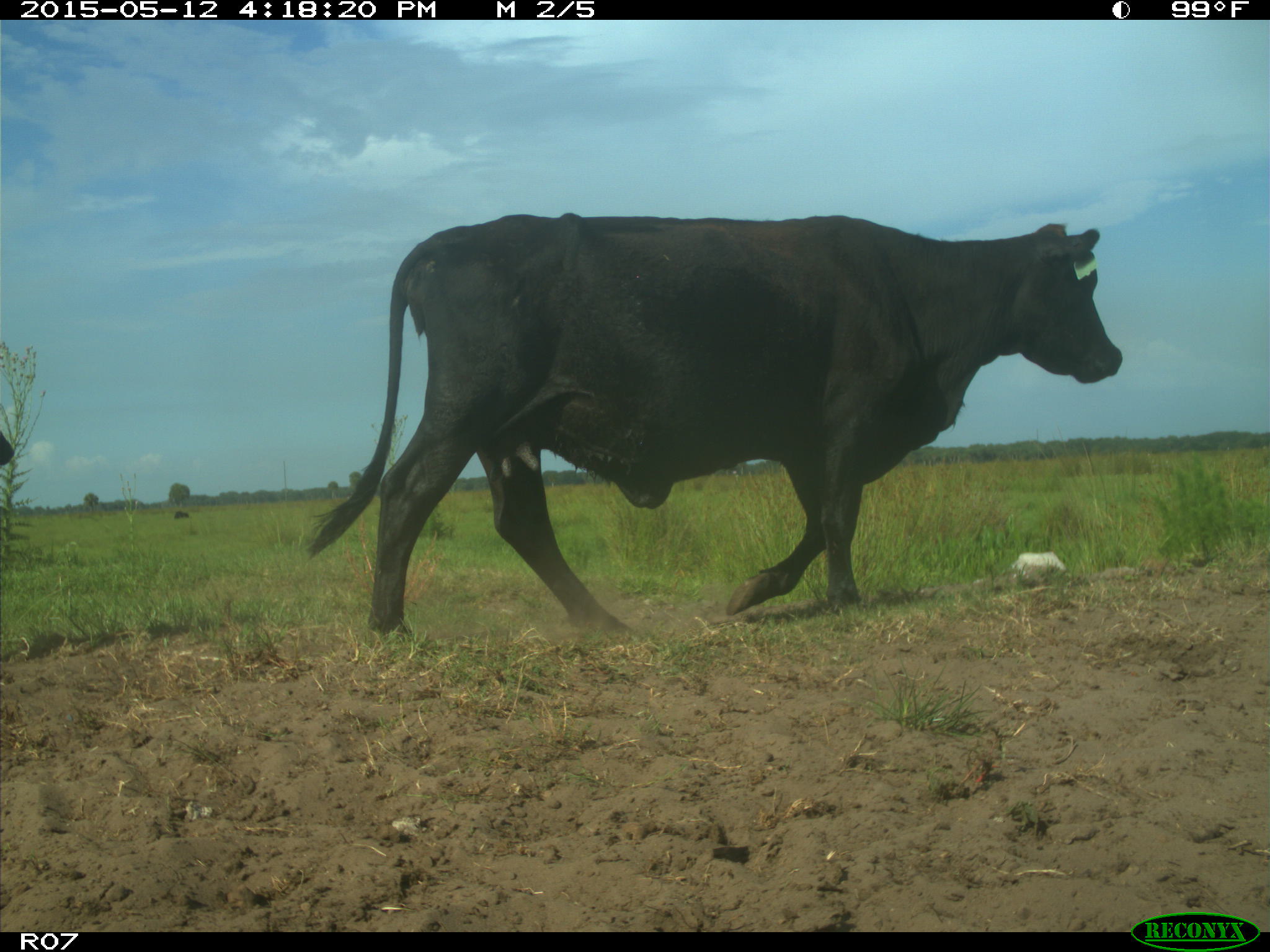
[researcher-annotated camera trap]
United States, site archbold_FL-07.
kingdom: Animalia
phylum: Chordata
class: Mammalia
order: Artiodactyla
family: Bovidae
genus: Bos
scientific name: Bos taurus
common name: domestic cow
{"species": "Bos taurus (domestic cow)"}